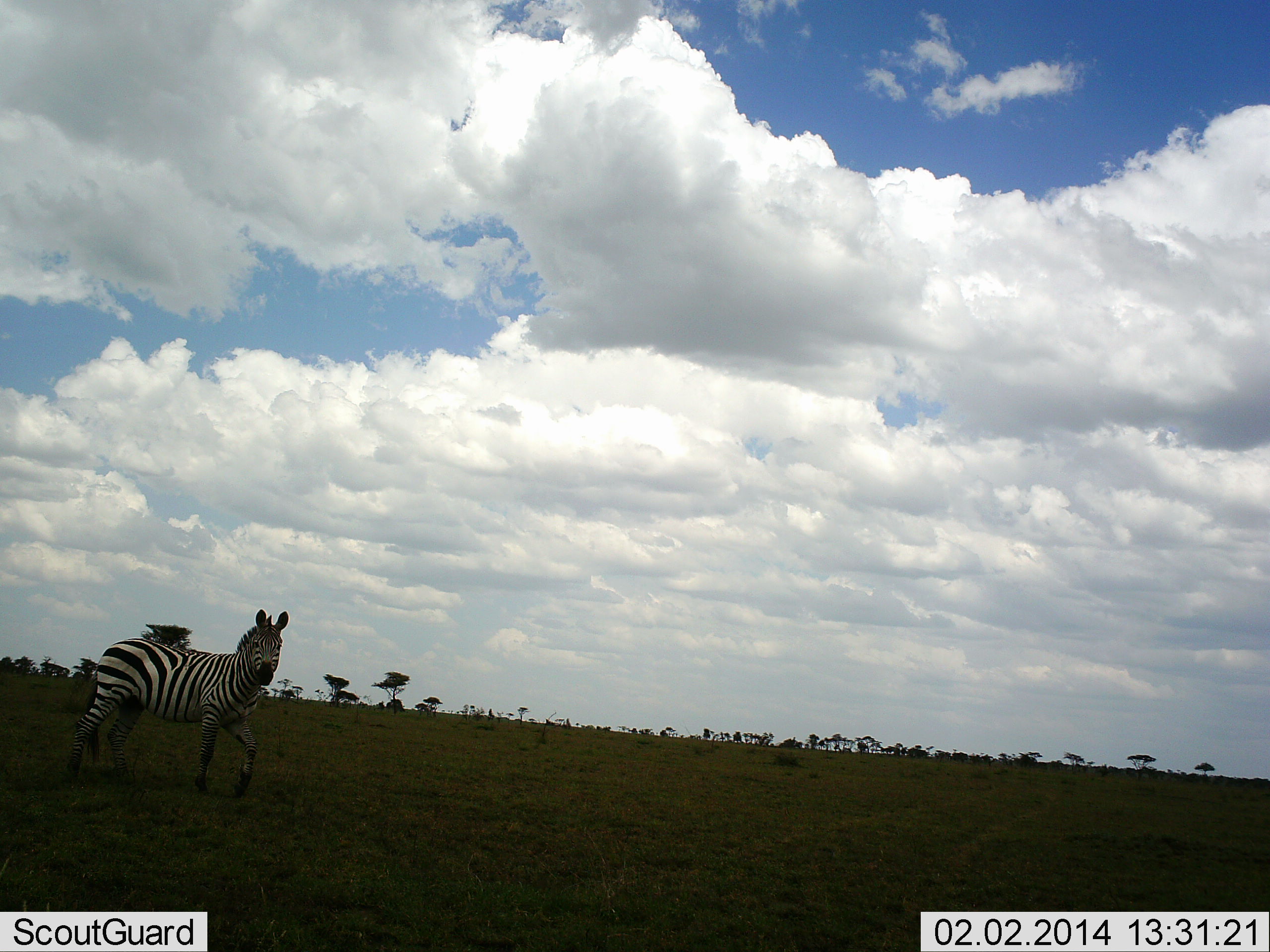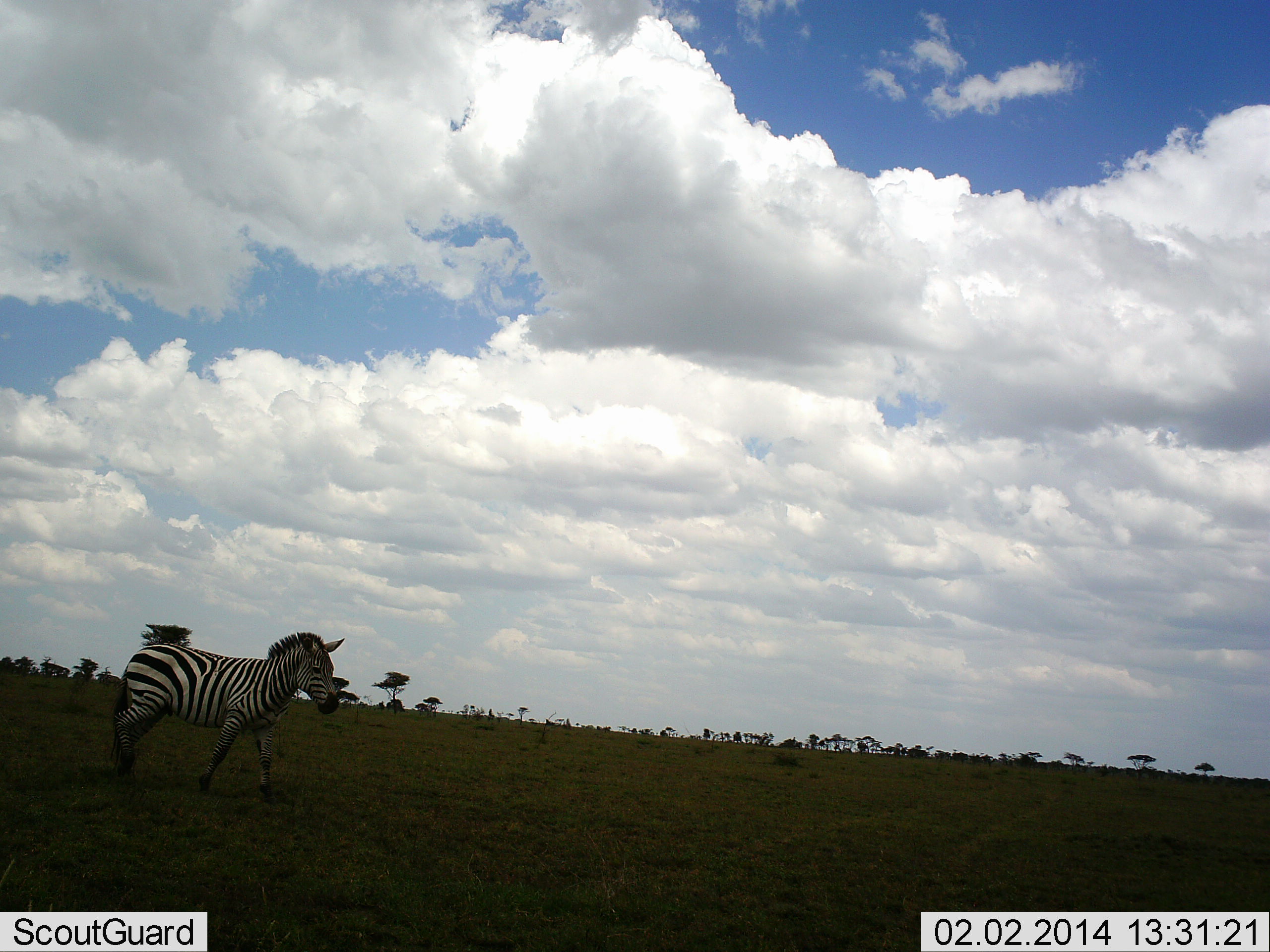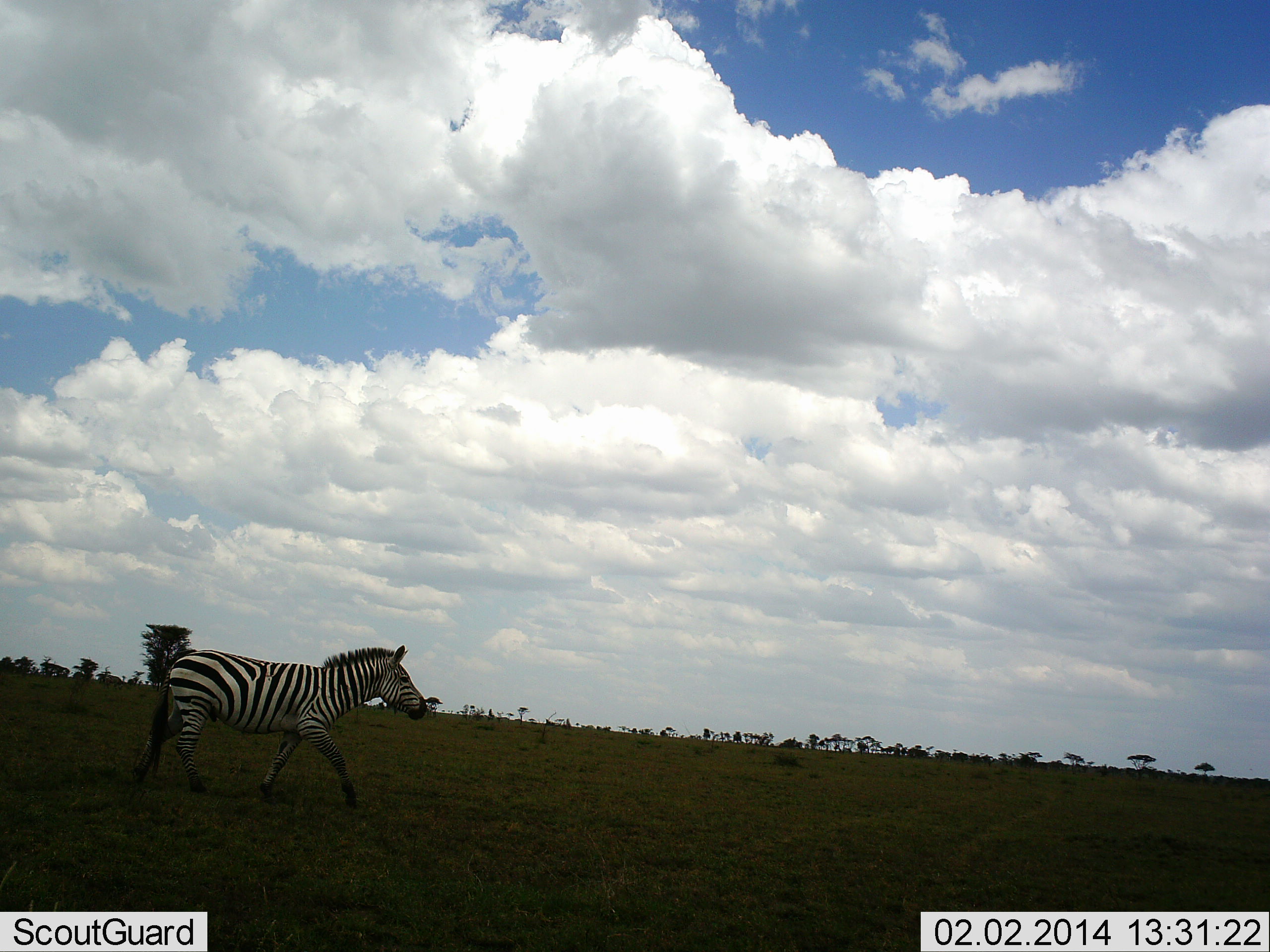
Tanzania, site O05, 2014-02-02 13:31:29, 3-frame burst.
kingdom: Animalia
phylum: Chordata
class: Mammalia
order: Perissodactyla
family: Equidae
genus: Equus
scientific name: Equus quagga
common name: plains zebra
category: zebra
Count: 1.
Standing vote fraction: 0%.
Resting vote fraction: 0%.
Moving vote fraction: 100%.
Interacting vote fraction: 0%.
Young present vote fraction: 0%.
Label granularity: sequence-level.